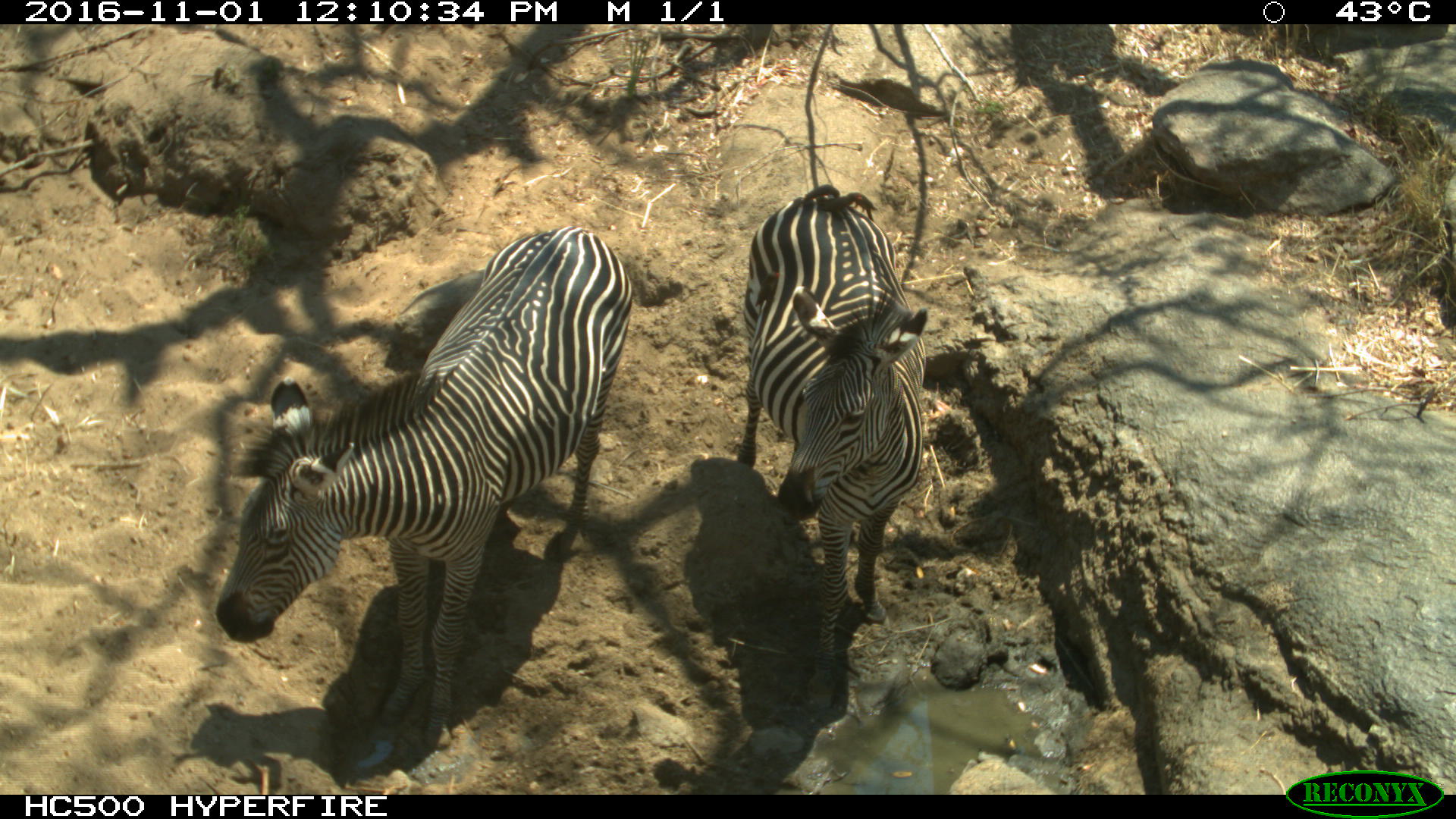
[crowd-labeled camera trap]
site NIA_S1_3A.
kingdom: Animalia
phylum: Chordata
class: Mammalia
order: Perissodactyla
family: Equidae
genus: Equus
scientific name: Equus quagga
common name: plains zebra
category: zebraplains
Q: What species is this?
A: Zebraplains (plains zebra) (Equus quagga).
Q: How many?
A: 2.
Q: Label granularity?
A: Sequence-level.